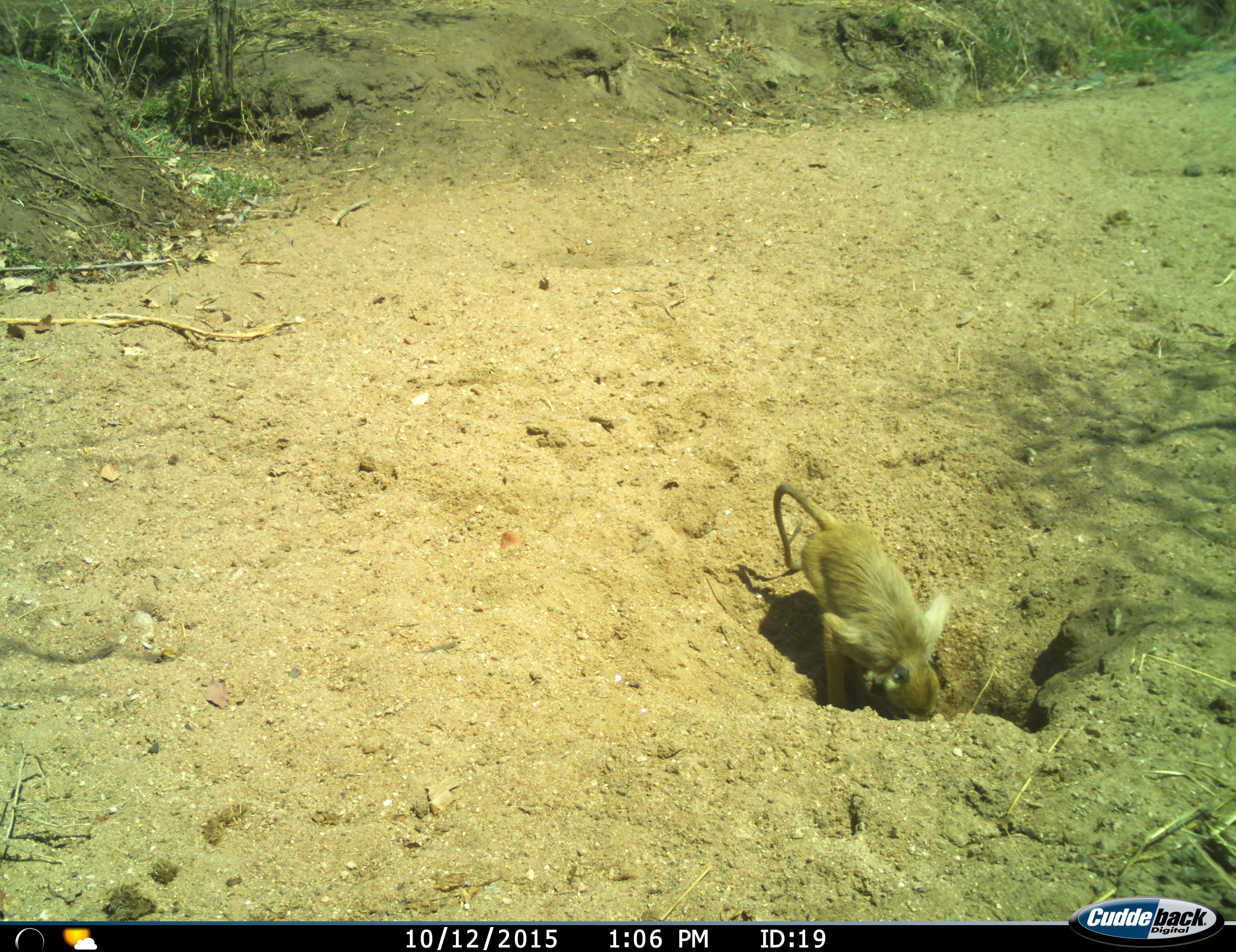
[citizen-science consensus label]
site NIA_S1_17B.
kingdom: Animalia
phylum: Chordata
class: Mammalia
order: Primates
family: Cercopithecidae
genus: Papio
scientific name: Papio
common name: baboon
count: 1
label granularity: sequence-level